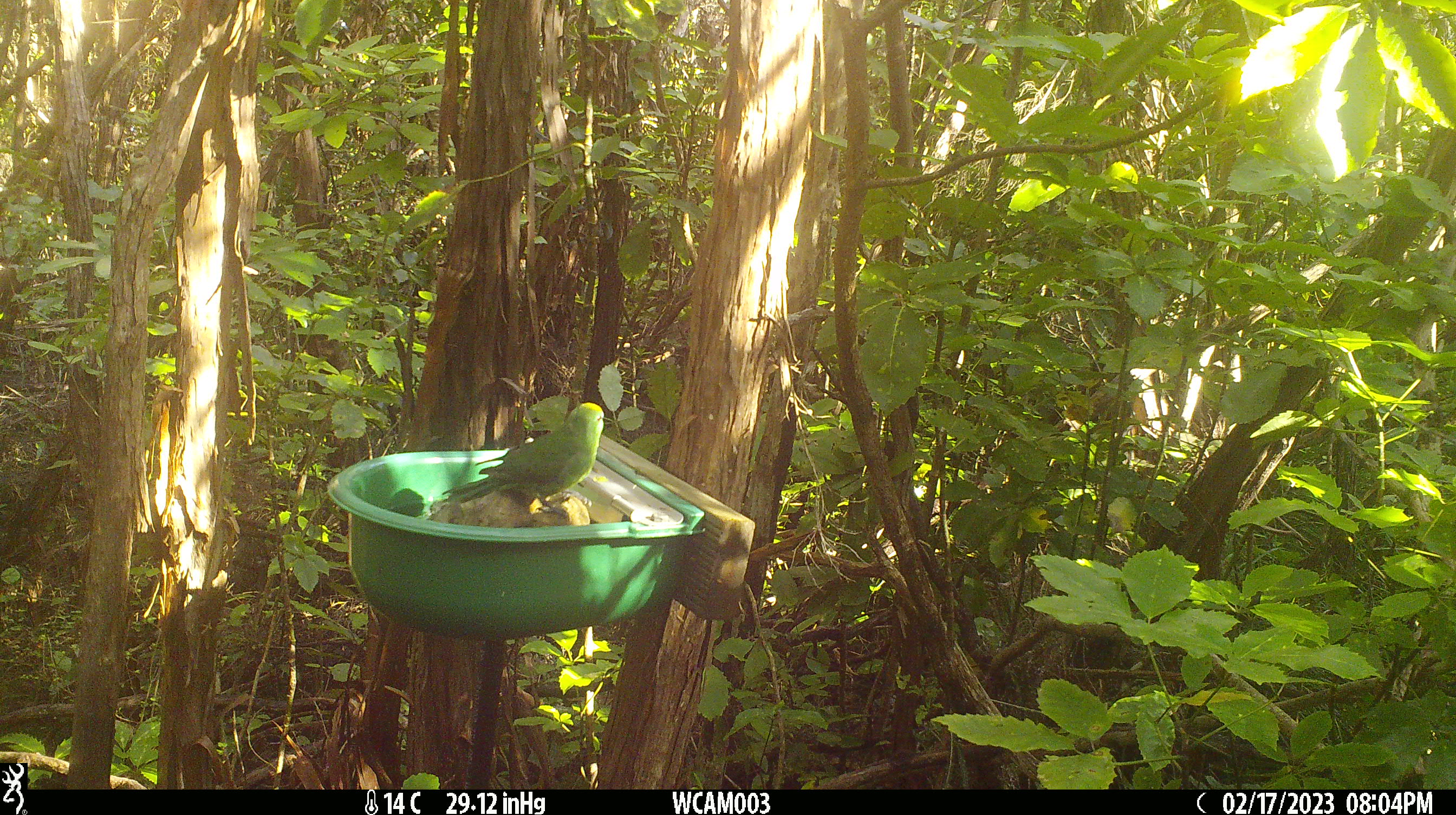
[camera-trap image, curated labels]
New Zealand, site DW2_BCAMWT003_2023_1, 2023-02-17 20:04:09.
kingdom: Animalia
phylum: Chordata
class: Aves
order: Psittaciformes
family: Psittaculidae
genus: Cyanoramphus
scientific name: Cyanoramphus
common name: parakeet